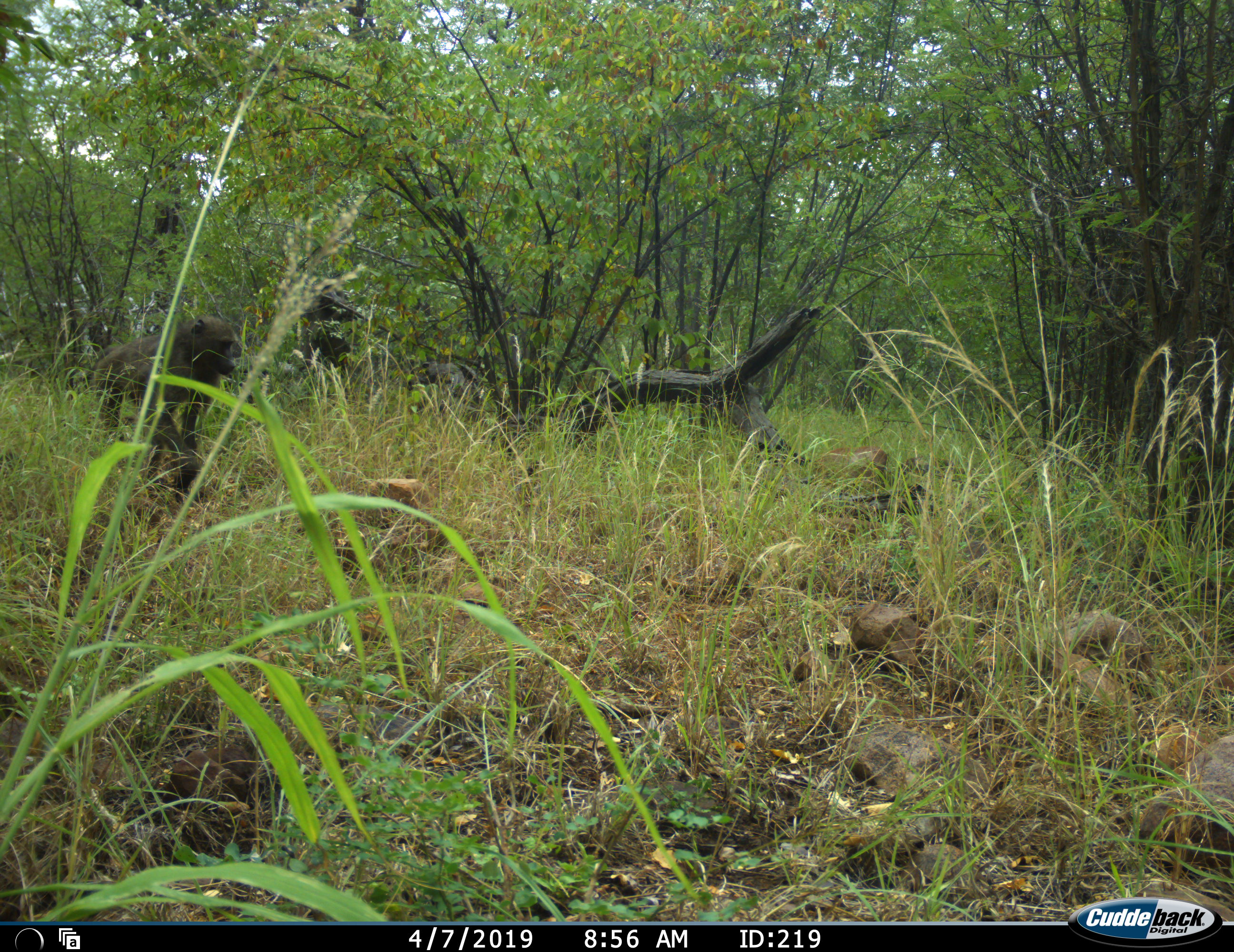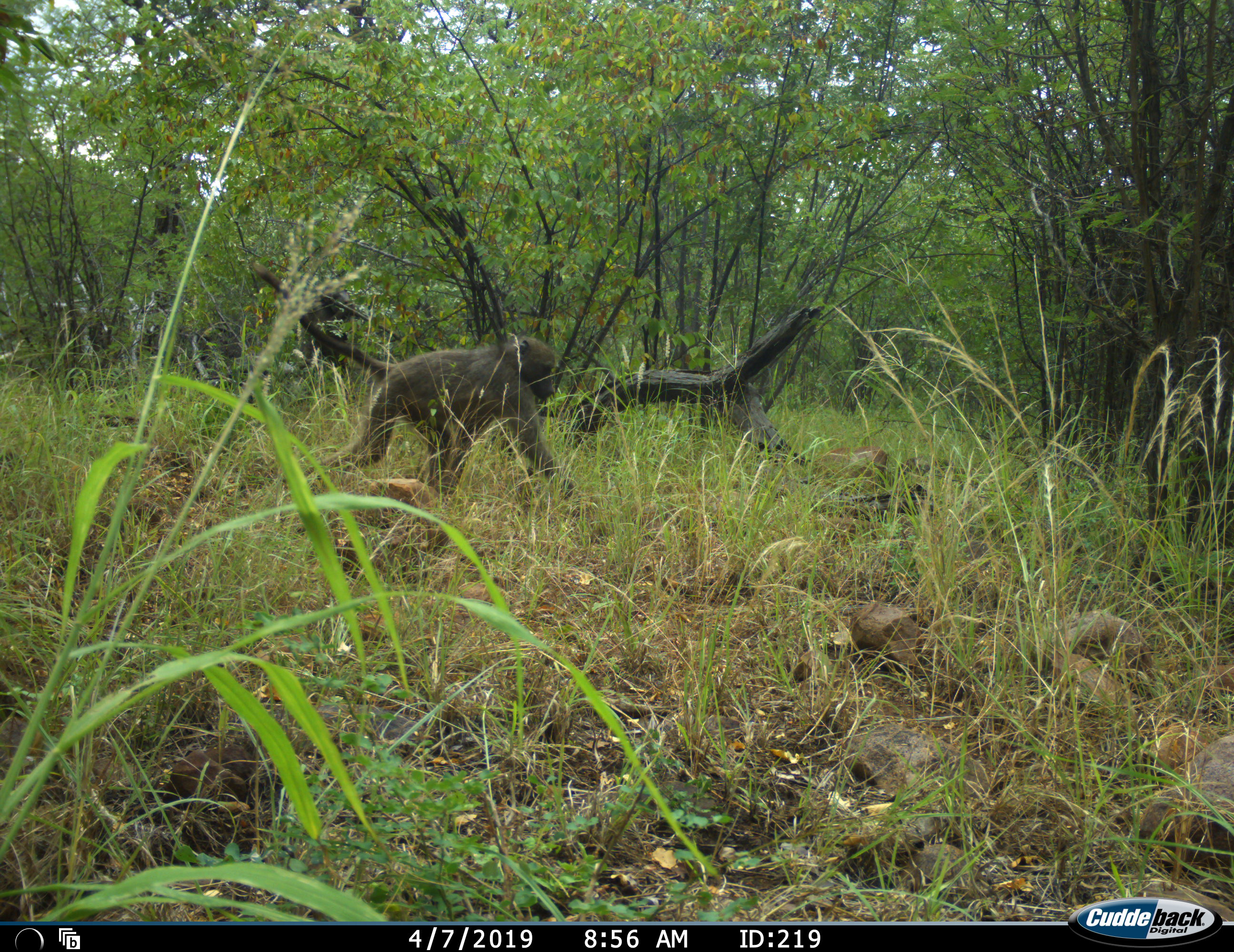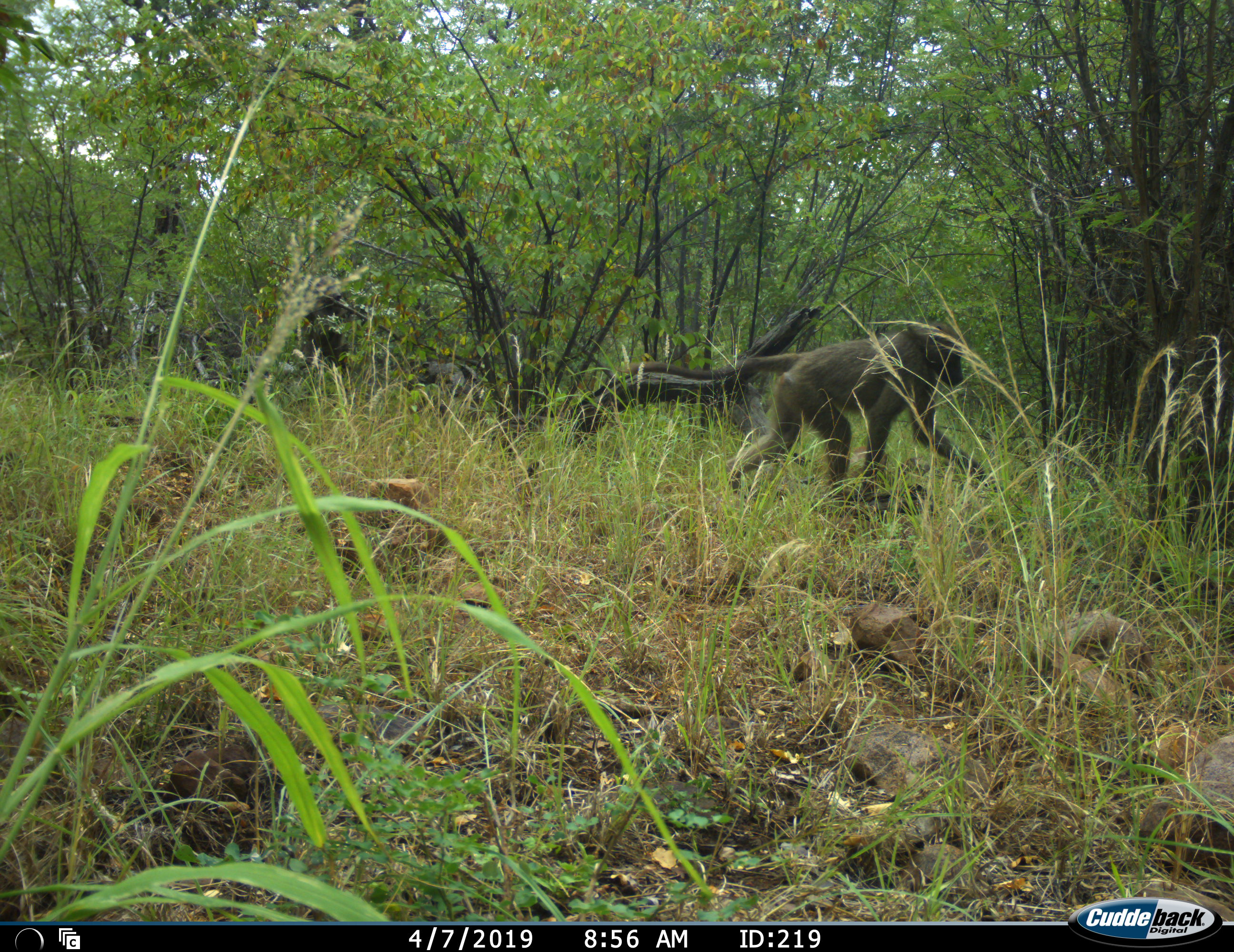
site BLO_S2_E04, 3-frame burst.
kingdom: Animalia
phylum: Chordata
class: Mammalia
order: Primates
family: Cercopithecidae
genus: Papio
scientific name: Papio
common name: baboon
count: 1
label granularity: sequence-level